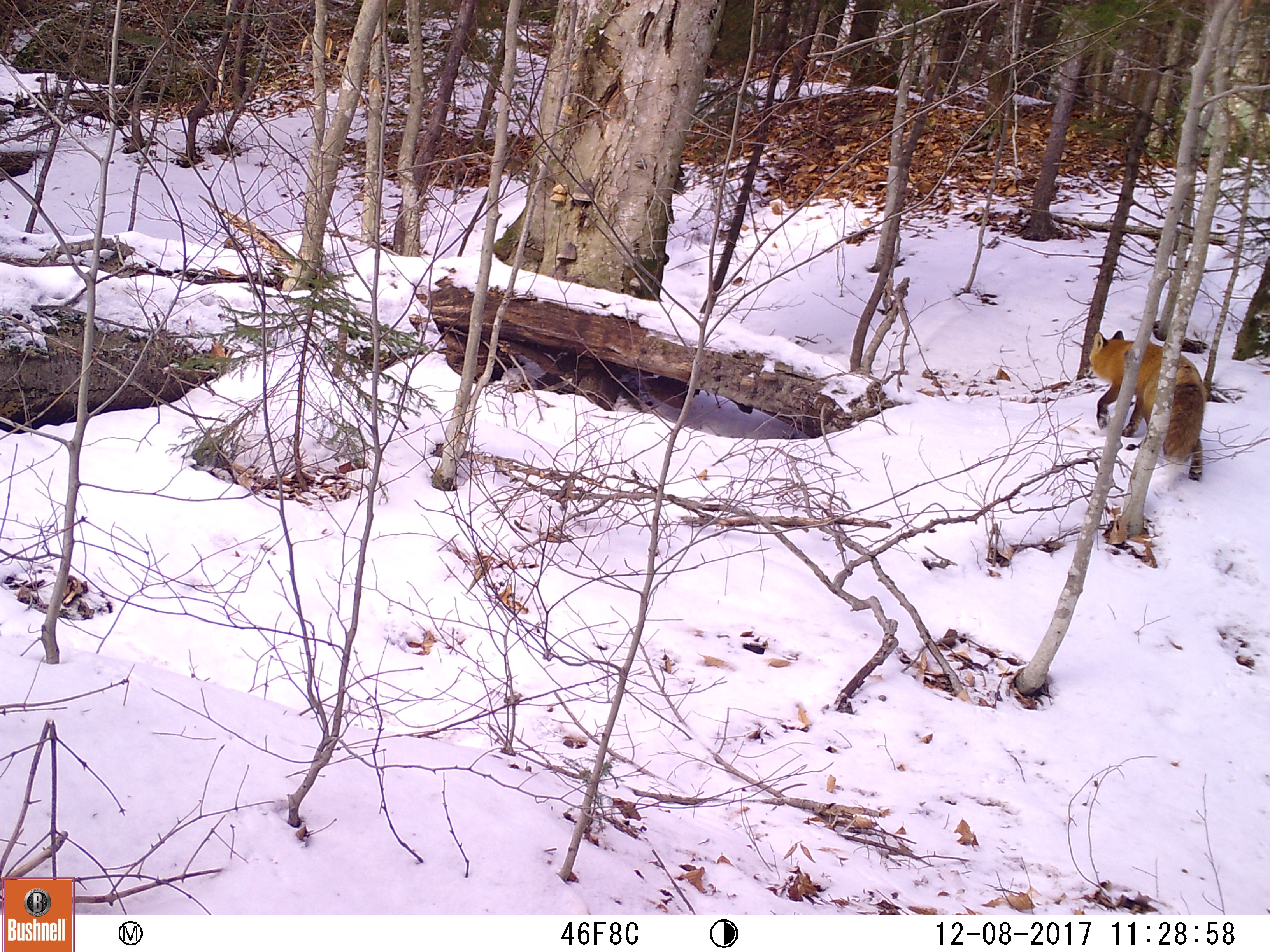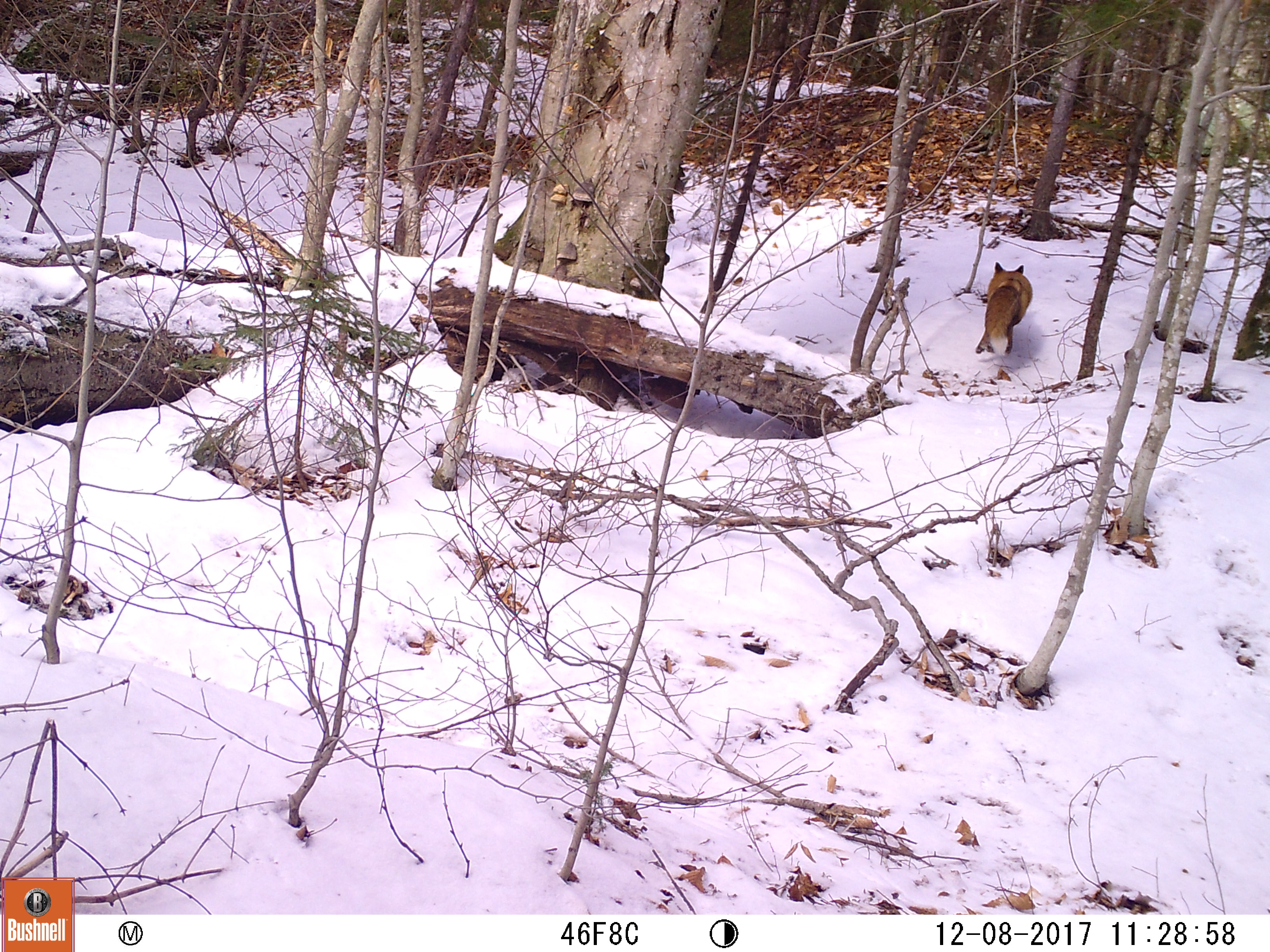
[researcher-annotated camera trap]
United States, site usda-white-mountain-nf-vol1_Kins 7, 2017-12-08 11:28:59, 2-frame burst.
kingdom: Animalia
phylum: Chordata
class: Mammalia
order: Carnivora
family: Canidae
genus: Vulpes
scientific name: Vulpes vulpes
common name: red fox